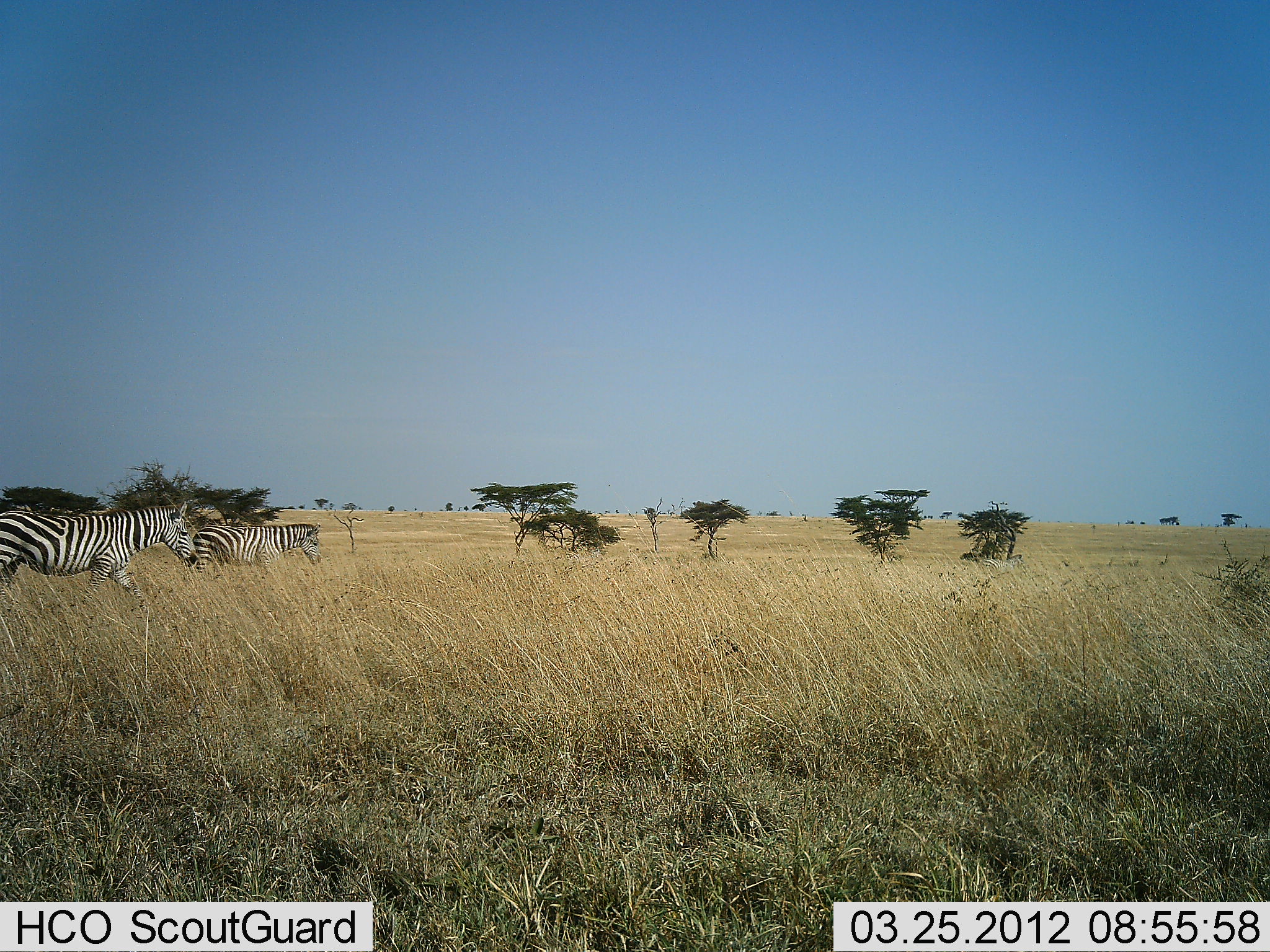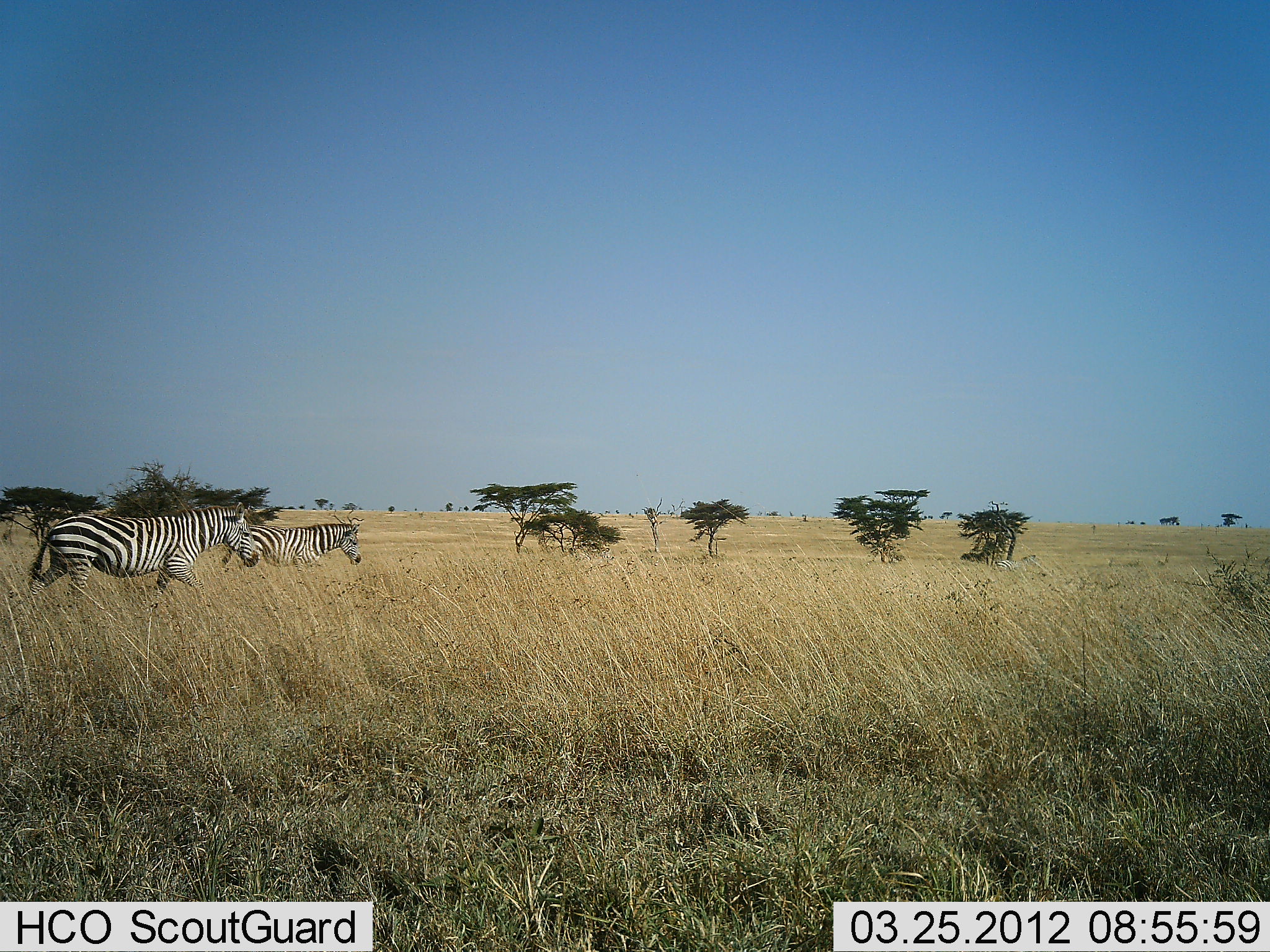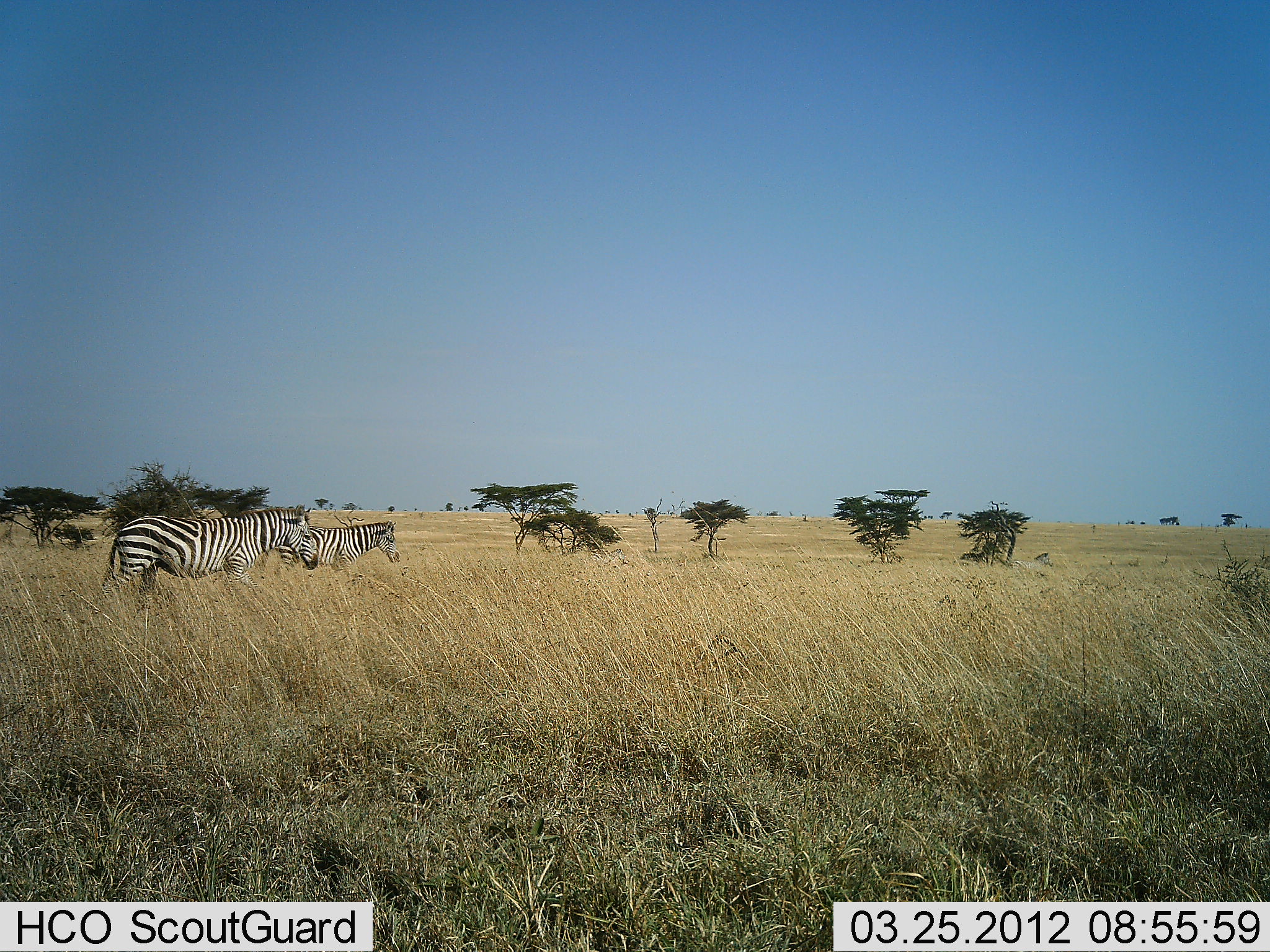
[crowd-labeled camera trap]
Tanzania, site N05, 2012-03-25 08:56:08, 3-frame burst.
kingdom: Animalia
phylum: Chordata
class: Mammalia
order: Perissodactyla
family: Equidae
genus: Equus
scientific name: Equus quagga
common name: plains zebra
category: zebra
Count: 2.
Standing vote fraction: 7%.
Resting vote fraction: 0%.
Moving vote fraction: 93%.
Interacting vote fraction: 0%.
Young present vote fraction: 0%.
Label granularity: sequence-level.